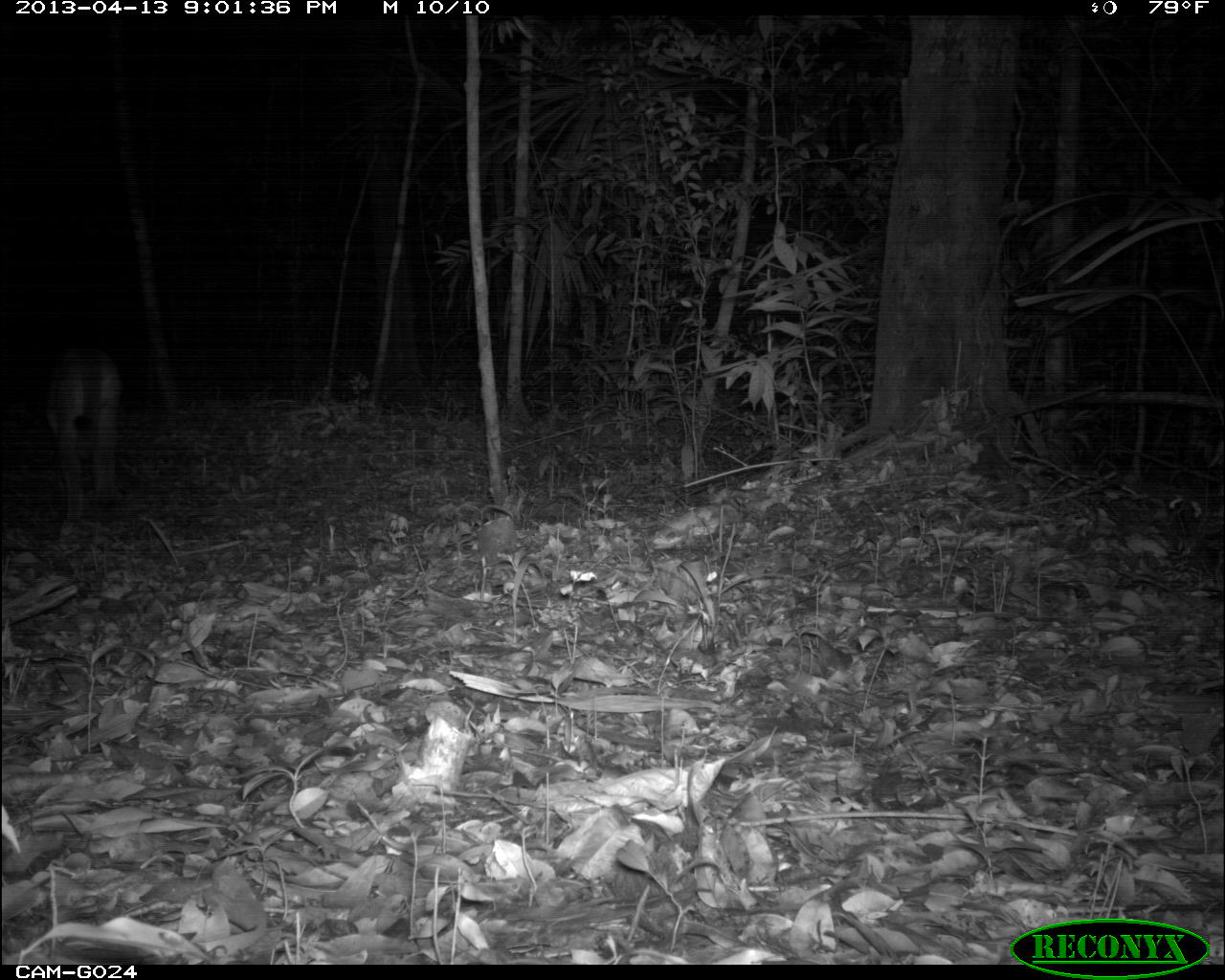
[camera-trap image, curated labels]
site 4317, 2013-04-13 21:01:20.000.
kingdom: Animalia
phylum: Chordata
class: Mammalia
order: Carnivora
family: Felidae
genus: Puma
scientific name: Puma concolor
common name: mountain lion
Puma concolor (mountain lion), count 1, sex male.